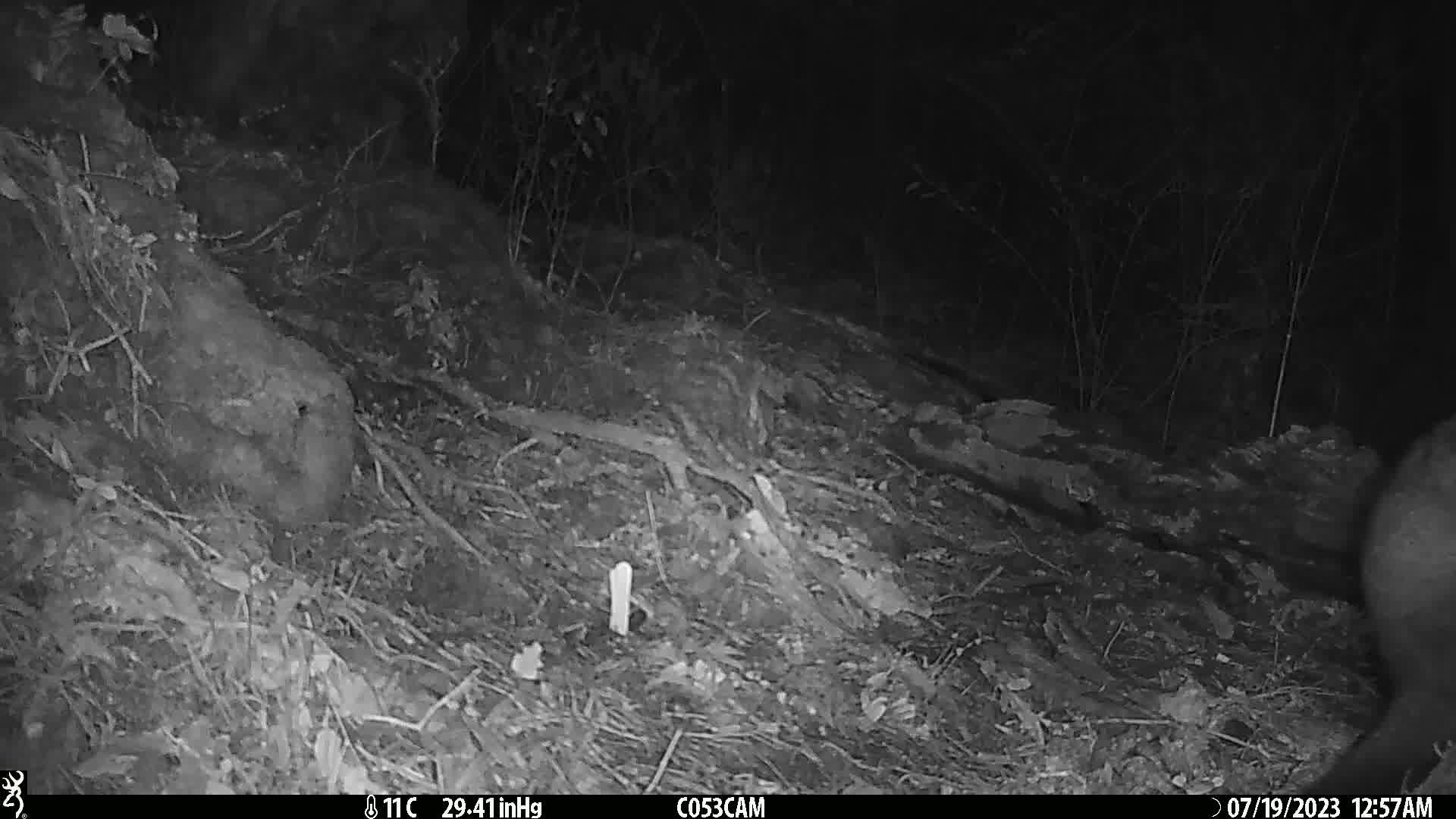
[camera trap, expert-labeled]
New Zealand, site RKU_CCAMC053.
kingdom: Animalia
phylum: Chordata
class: Mammalia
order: Diprotodontia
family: Phalangeridae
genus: Trichosurus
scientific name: Trichosurus vulpecula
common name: common brushtail possum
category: possum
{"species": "possum (common brushtail possum) (Trichosurus vulpecula)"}